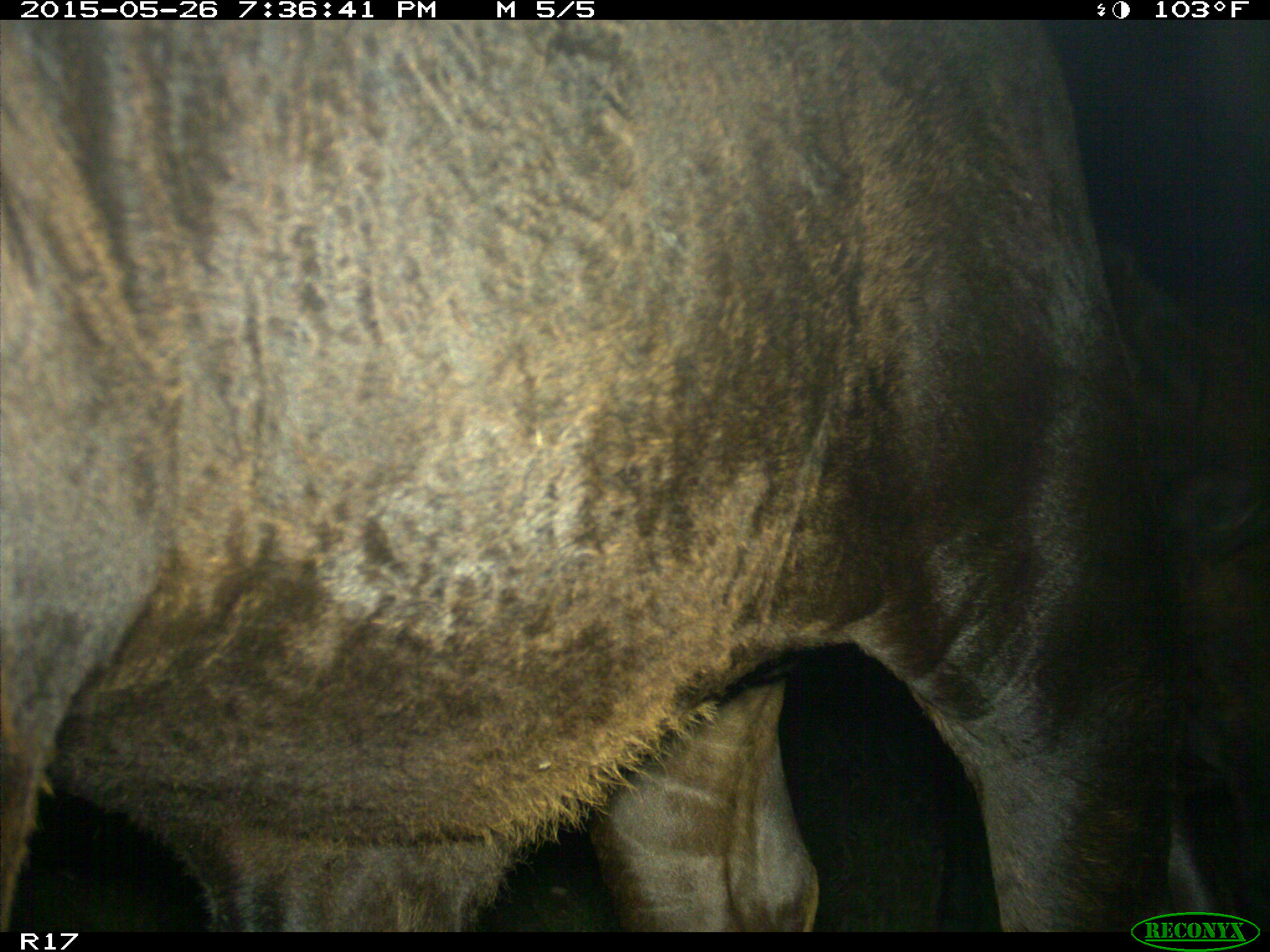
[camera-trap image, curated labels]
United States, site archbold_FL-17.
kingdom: Animalia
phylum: Chordata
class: Mammalia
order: Artiodactyla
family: Bovidae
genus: Bos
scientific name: Bos taurus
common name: domestic cow